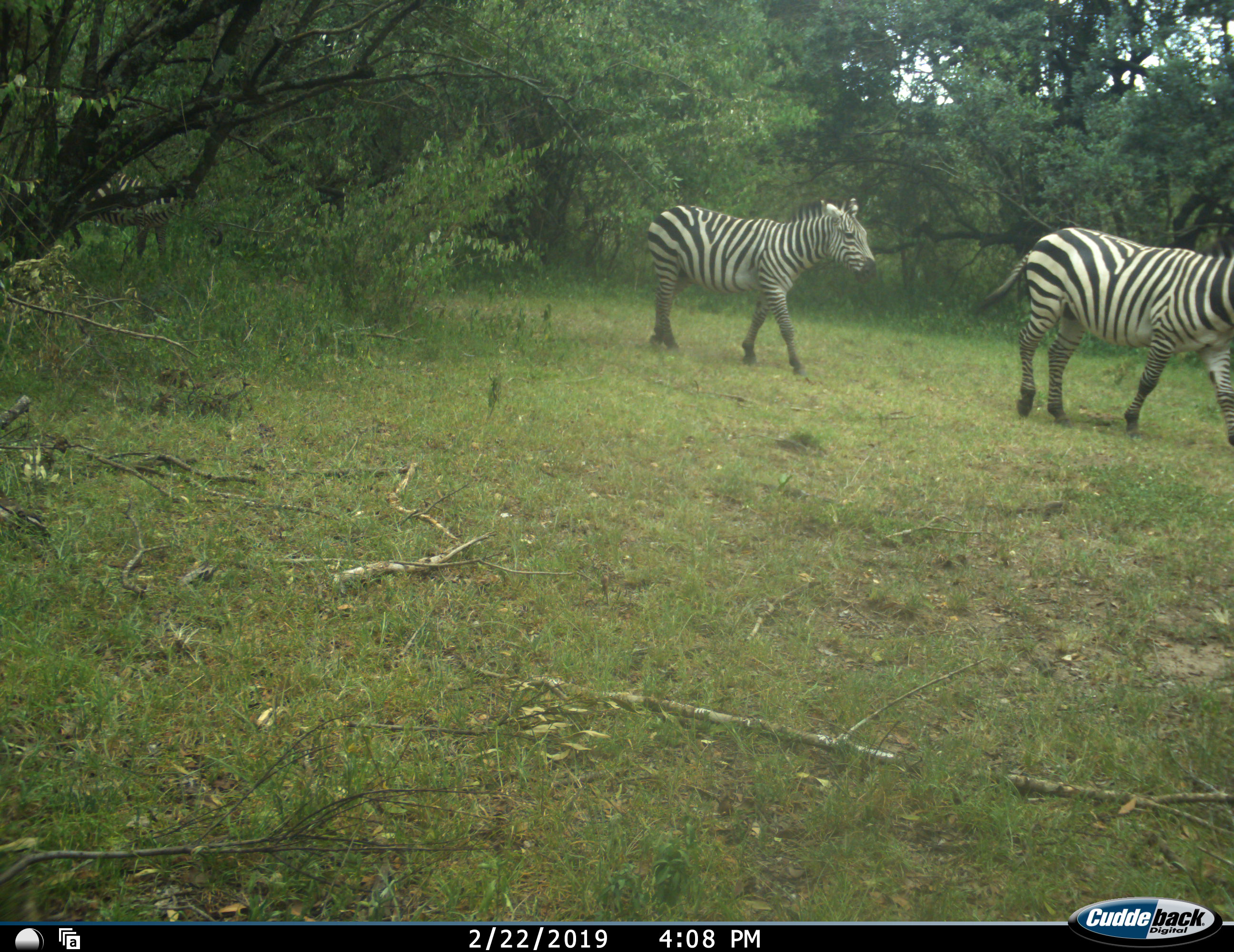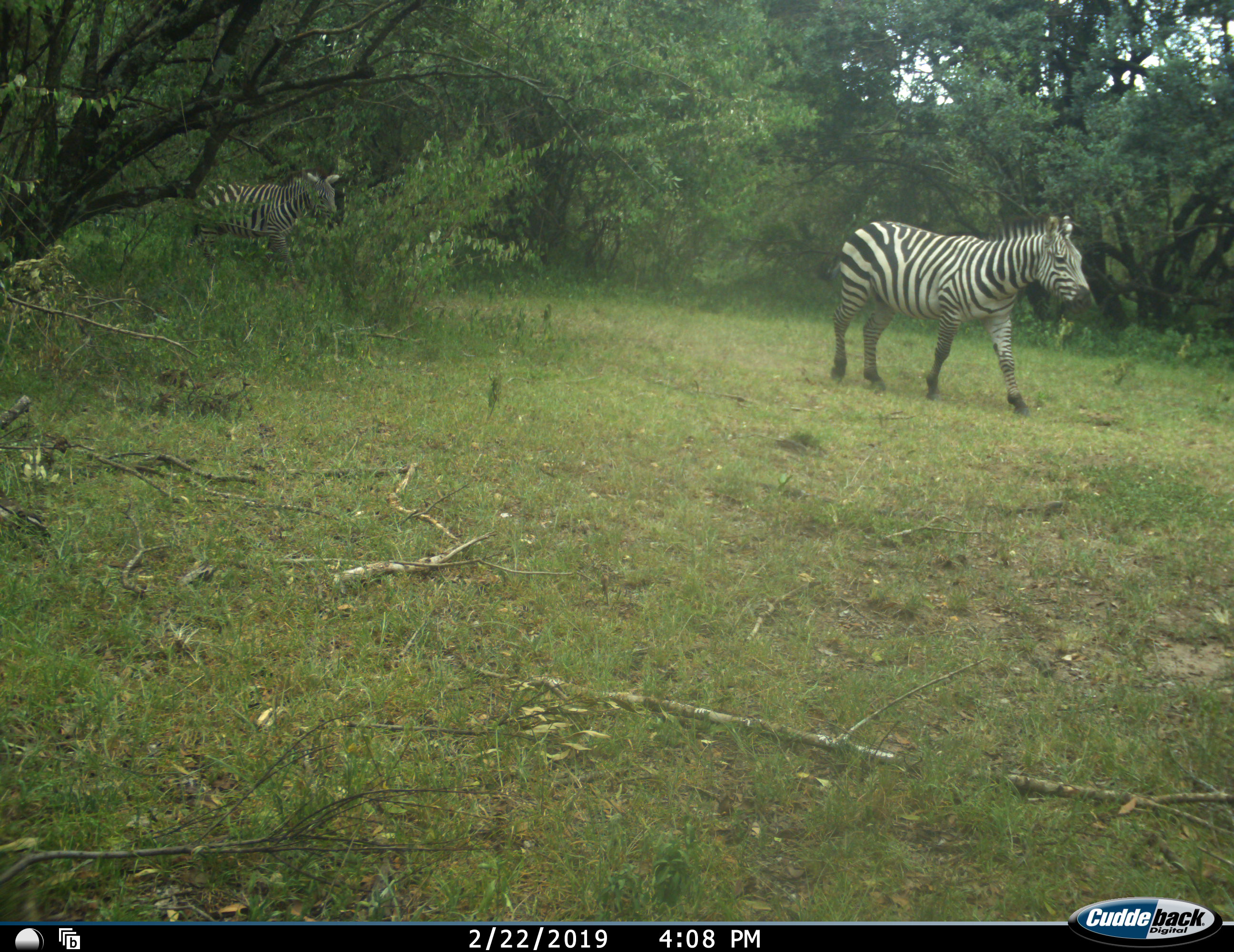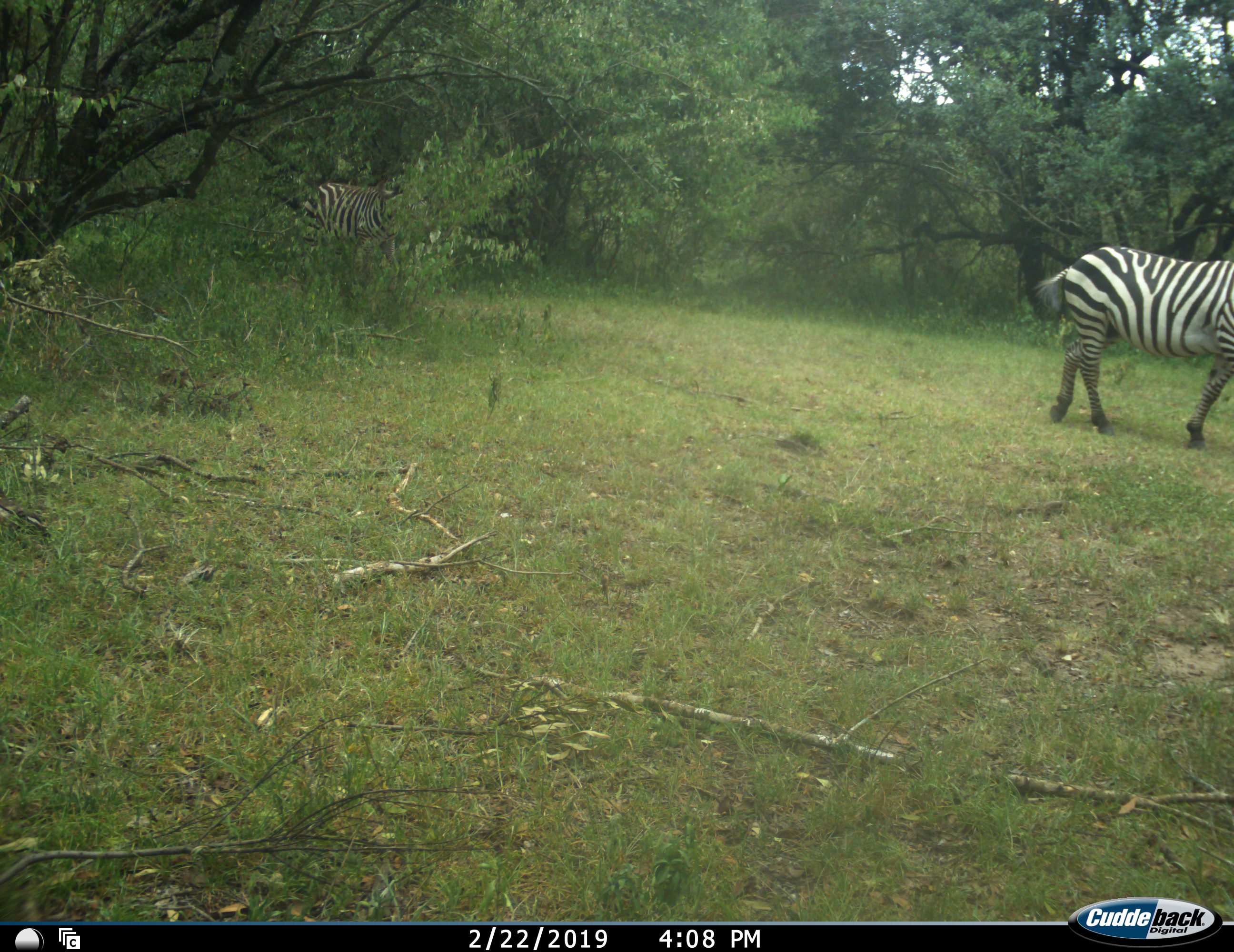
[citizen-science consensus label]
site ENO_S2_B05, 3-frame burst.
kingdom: Animalia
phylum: Chordata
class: Mammalia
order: Perissodactyla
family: Equidae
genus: Equus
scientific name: Equus quagga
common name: plains zebra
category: zebraplains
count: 2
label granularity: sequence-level